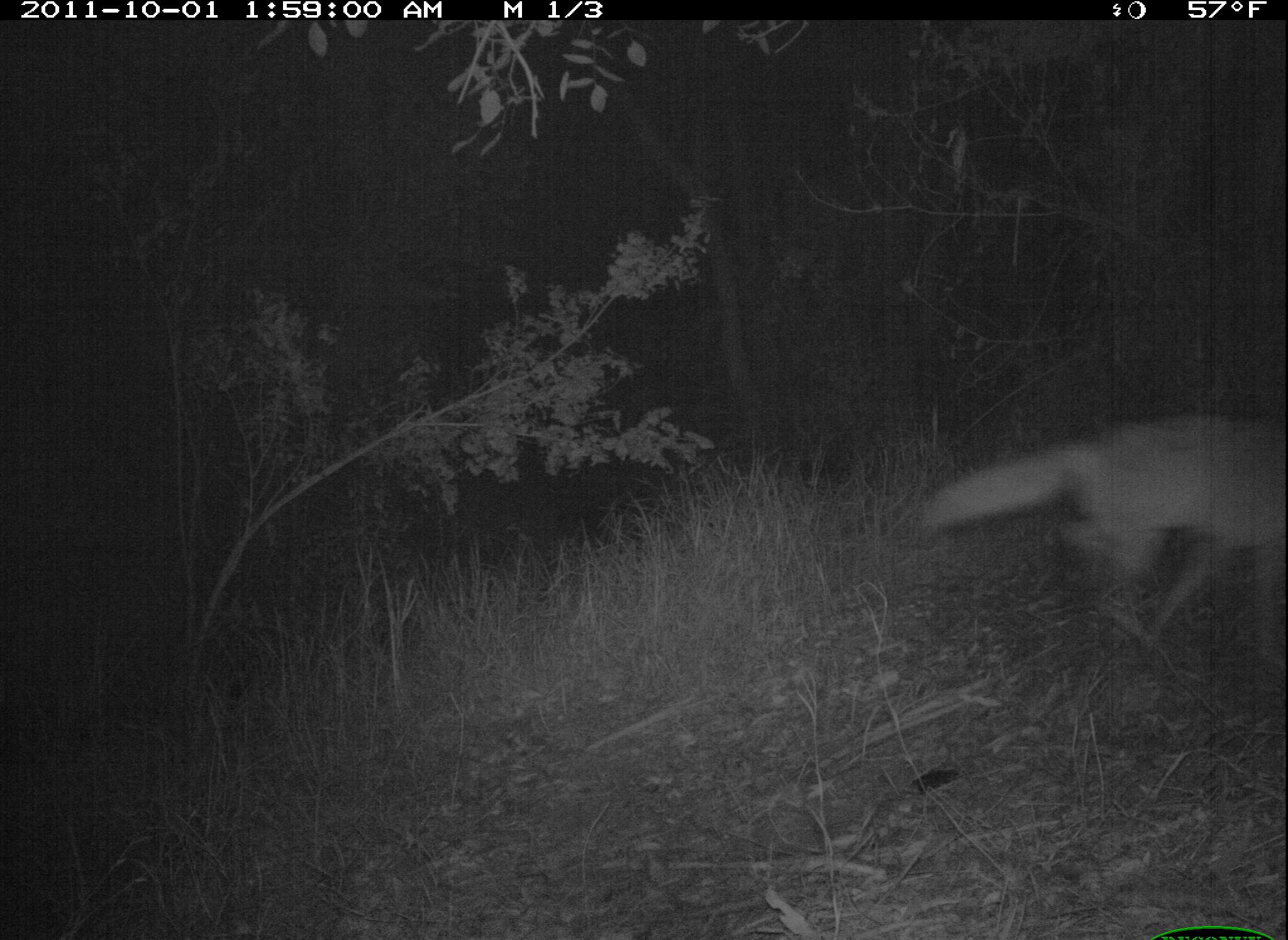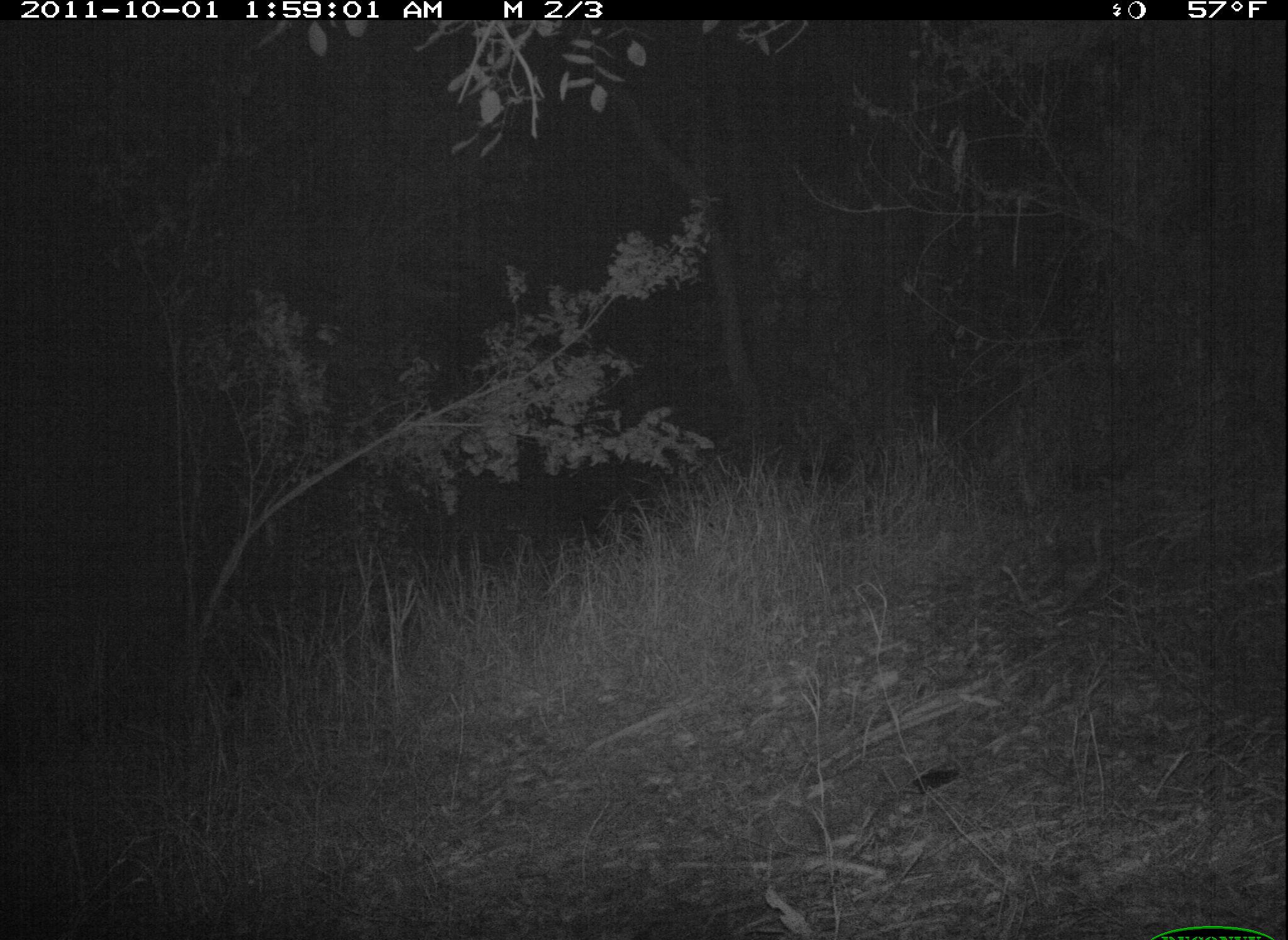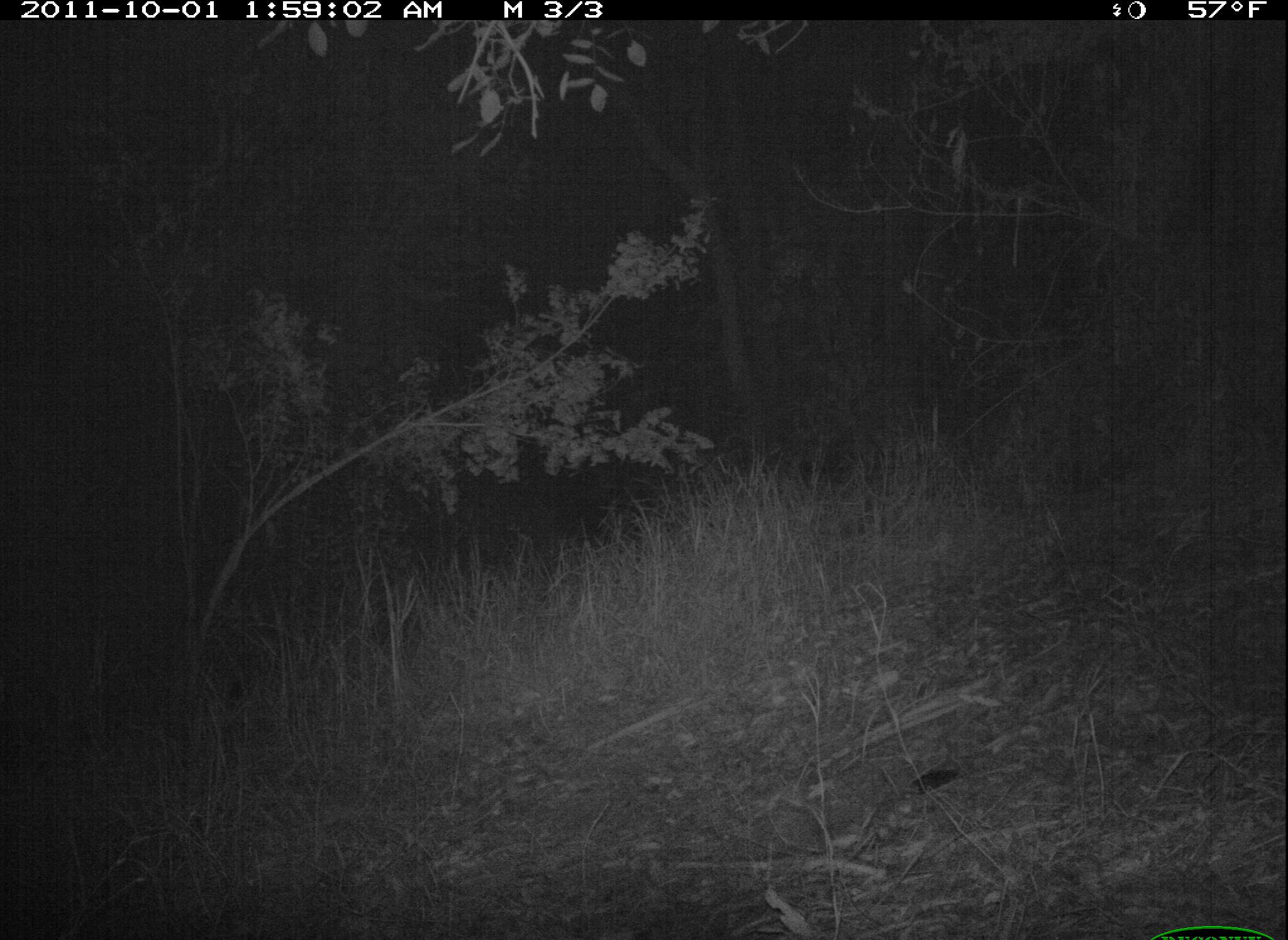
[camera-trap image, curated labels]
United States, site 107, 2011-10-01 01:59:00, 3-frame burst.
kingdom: Animalia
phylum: Chordata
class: Mammalia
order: Carnivora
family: Canidae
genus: Canis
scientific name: Canis latrans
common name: coyote